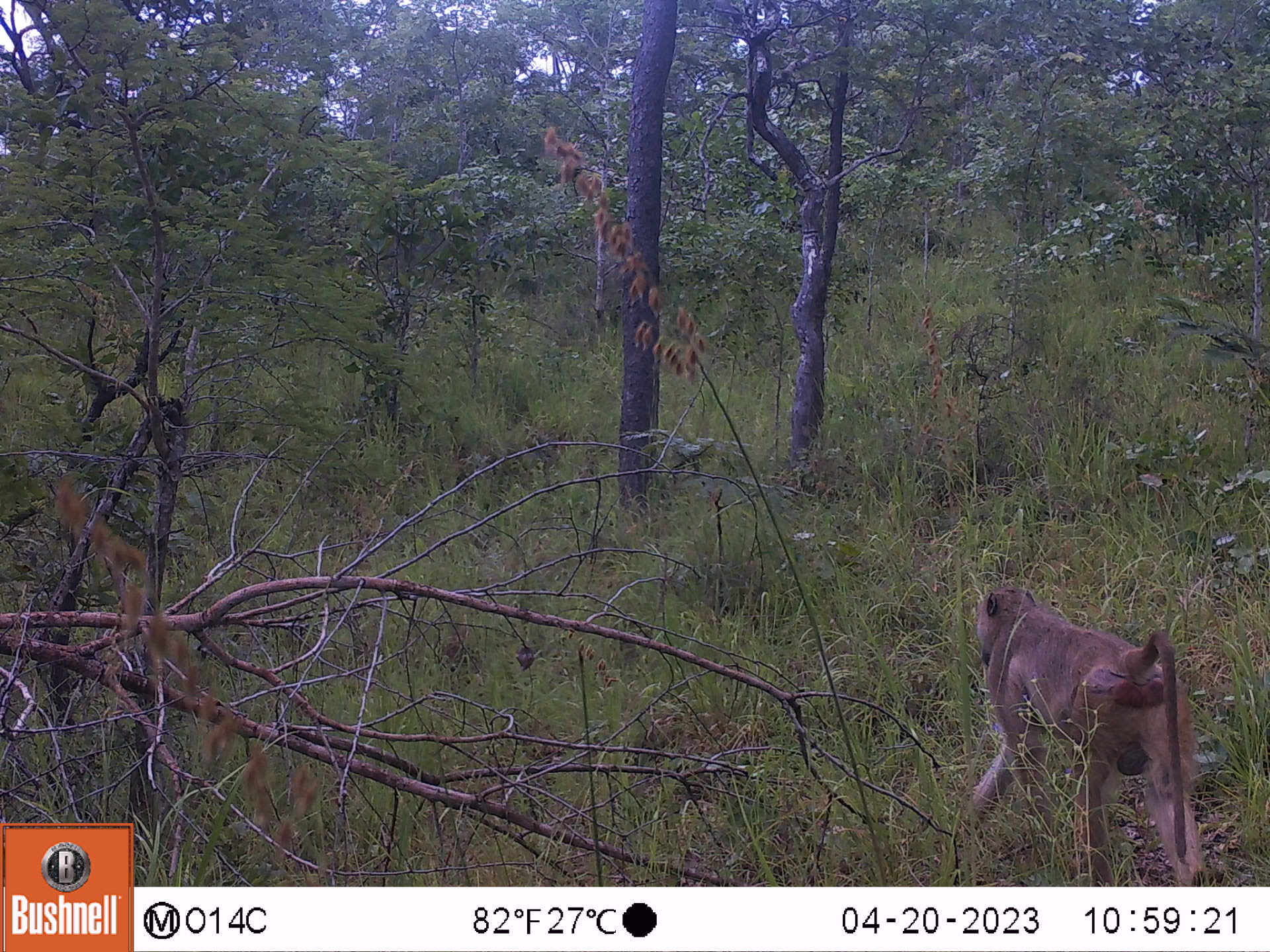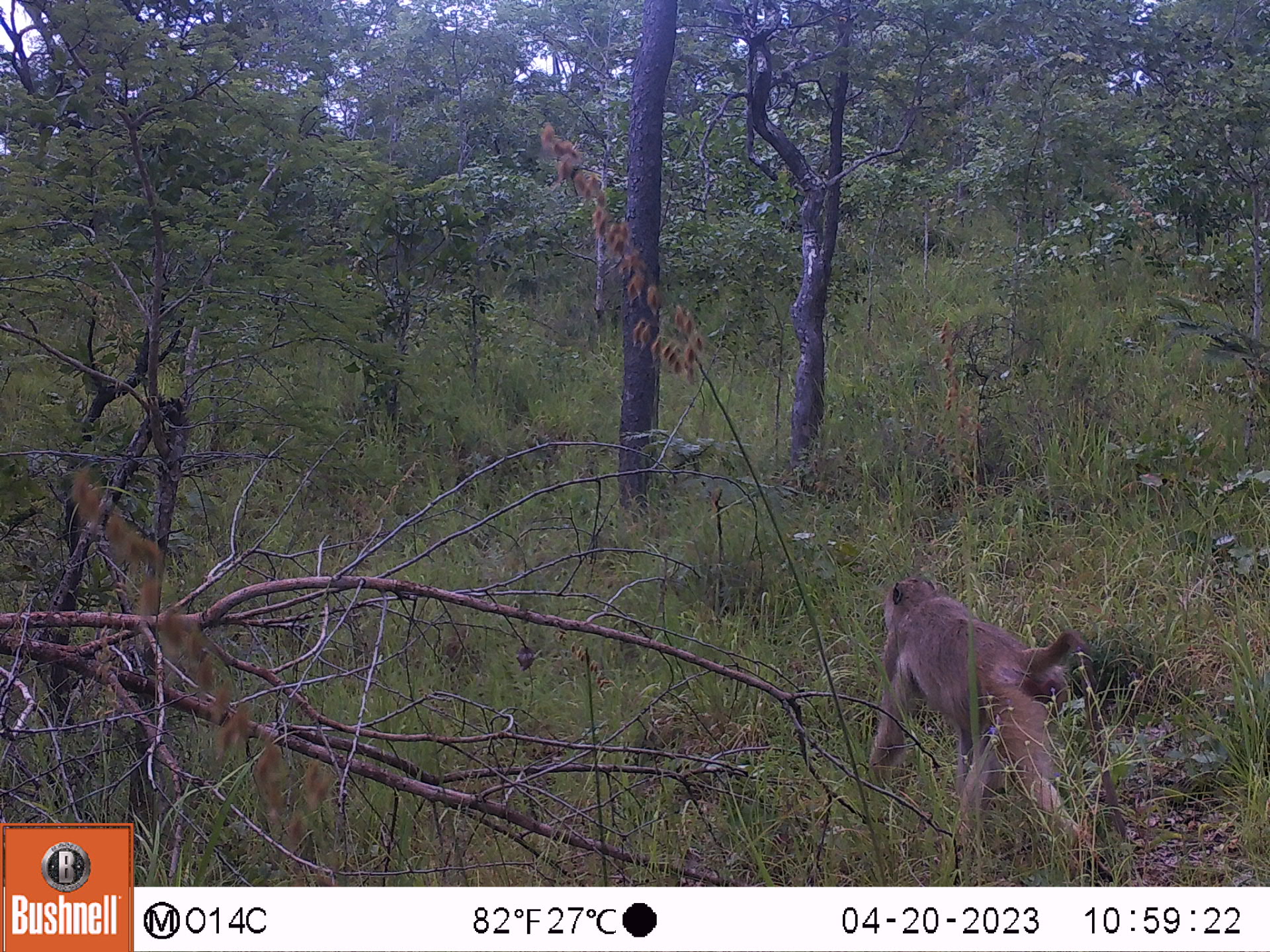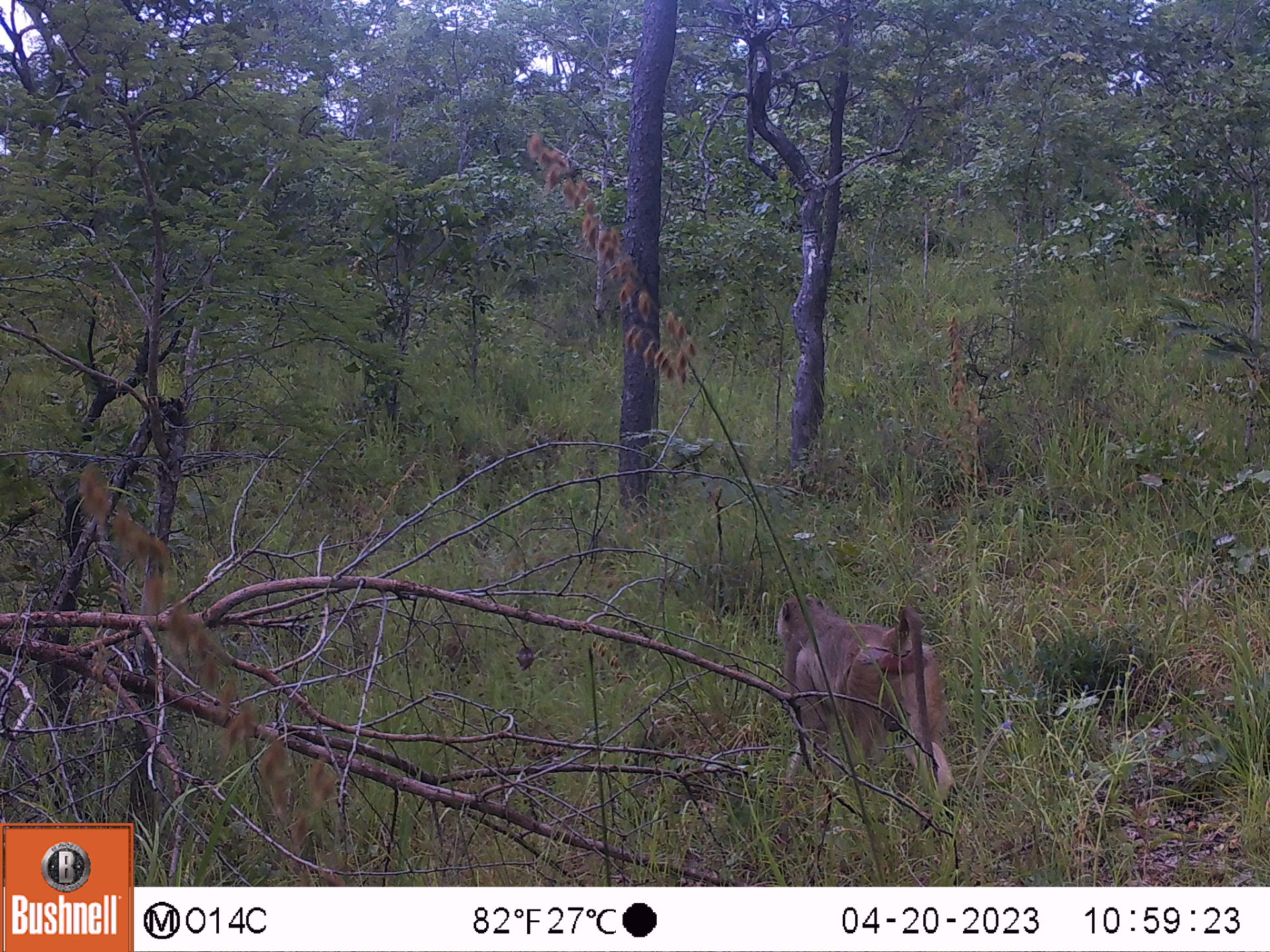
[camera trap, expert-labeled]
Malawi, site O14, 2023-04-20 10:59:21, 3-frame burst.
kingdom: Animalia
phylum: Chordata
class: Mammalia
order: Primates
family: Cercopithecidae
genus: Papio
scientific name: Papio cynocephalus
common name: yellow baboon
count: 1